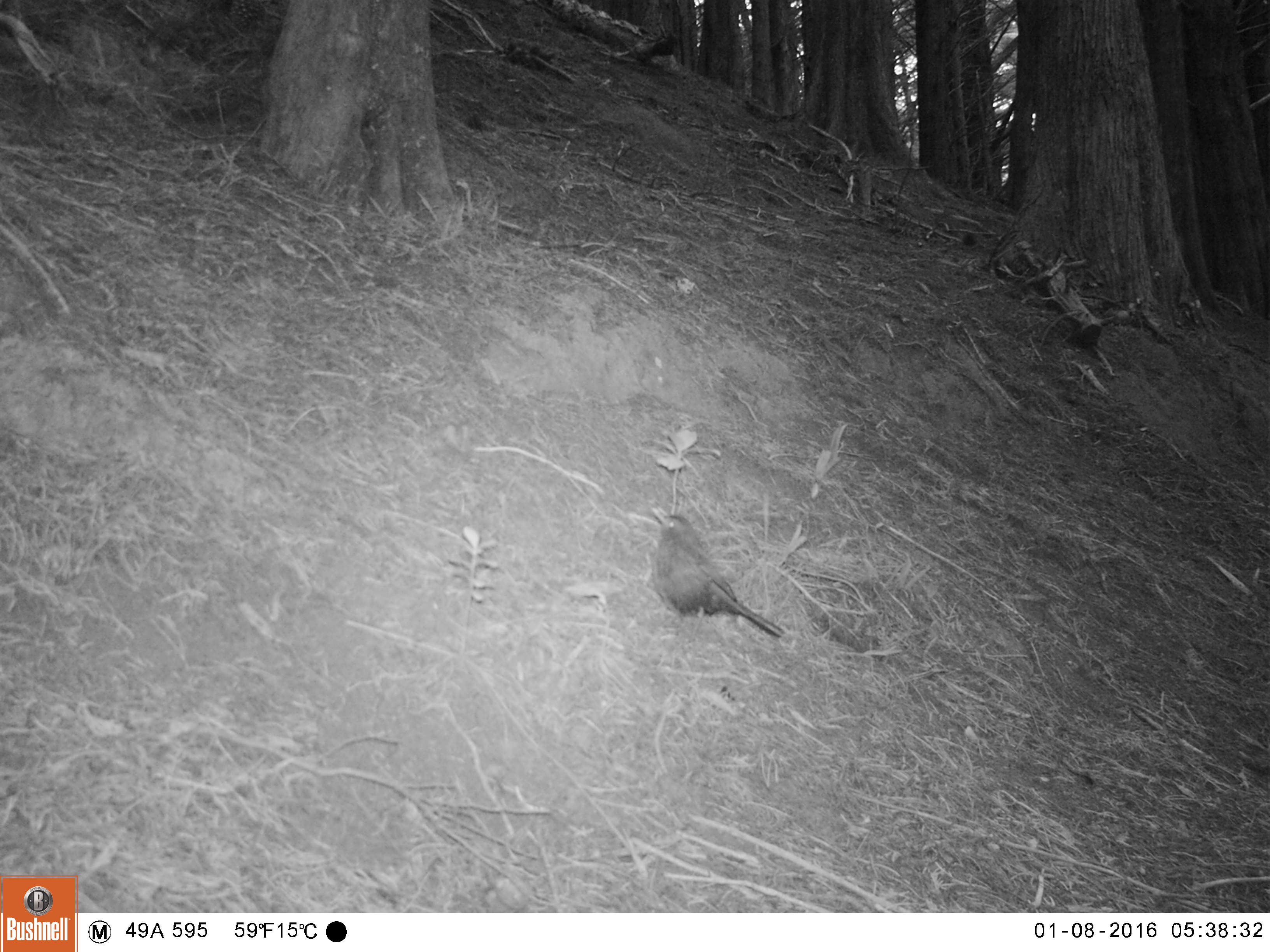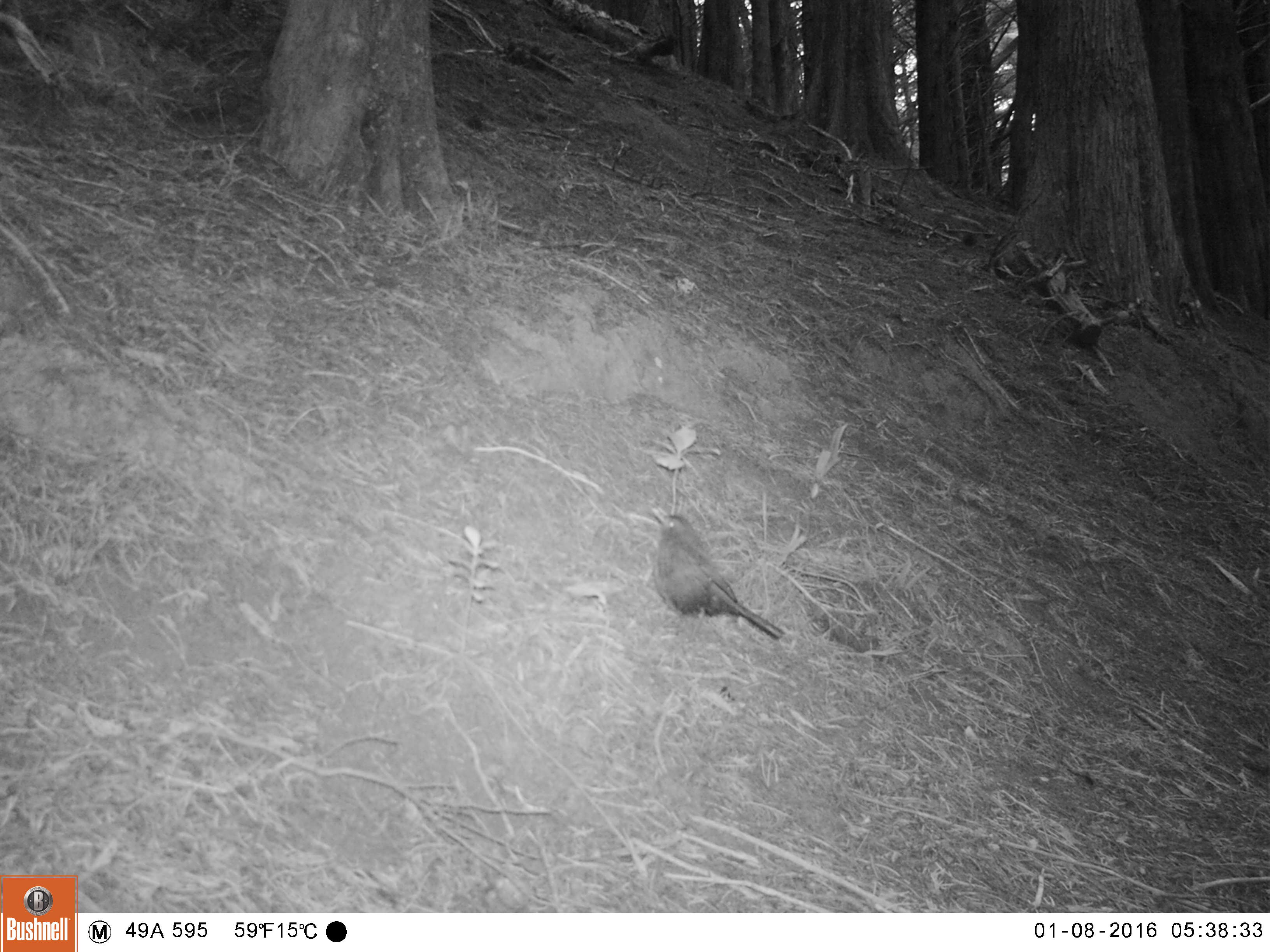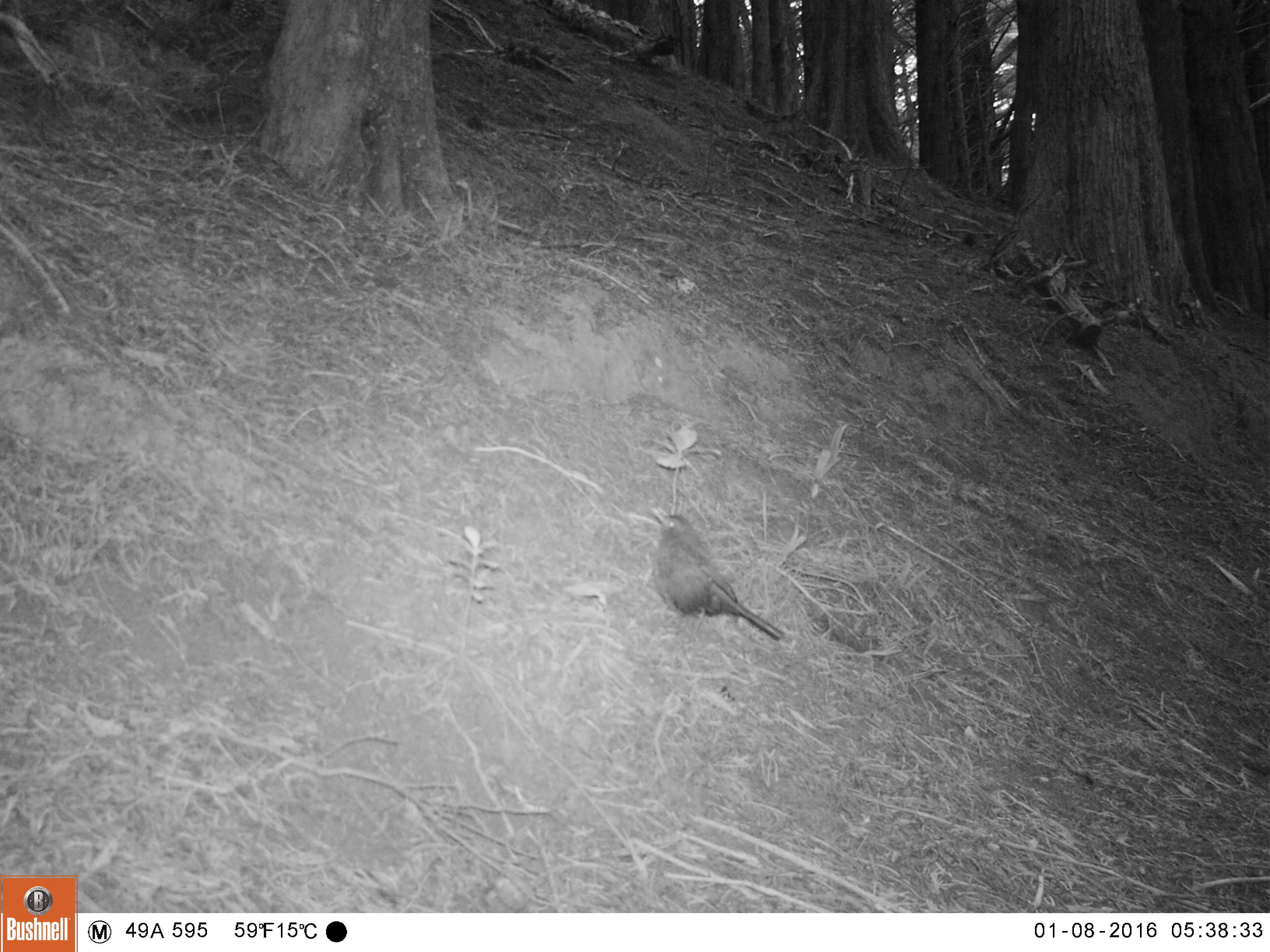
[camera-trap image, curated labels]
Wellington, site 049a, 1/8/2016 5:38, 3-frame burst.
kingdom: Animalia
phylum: Chordata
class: Aves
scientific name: Aves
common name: bird